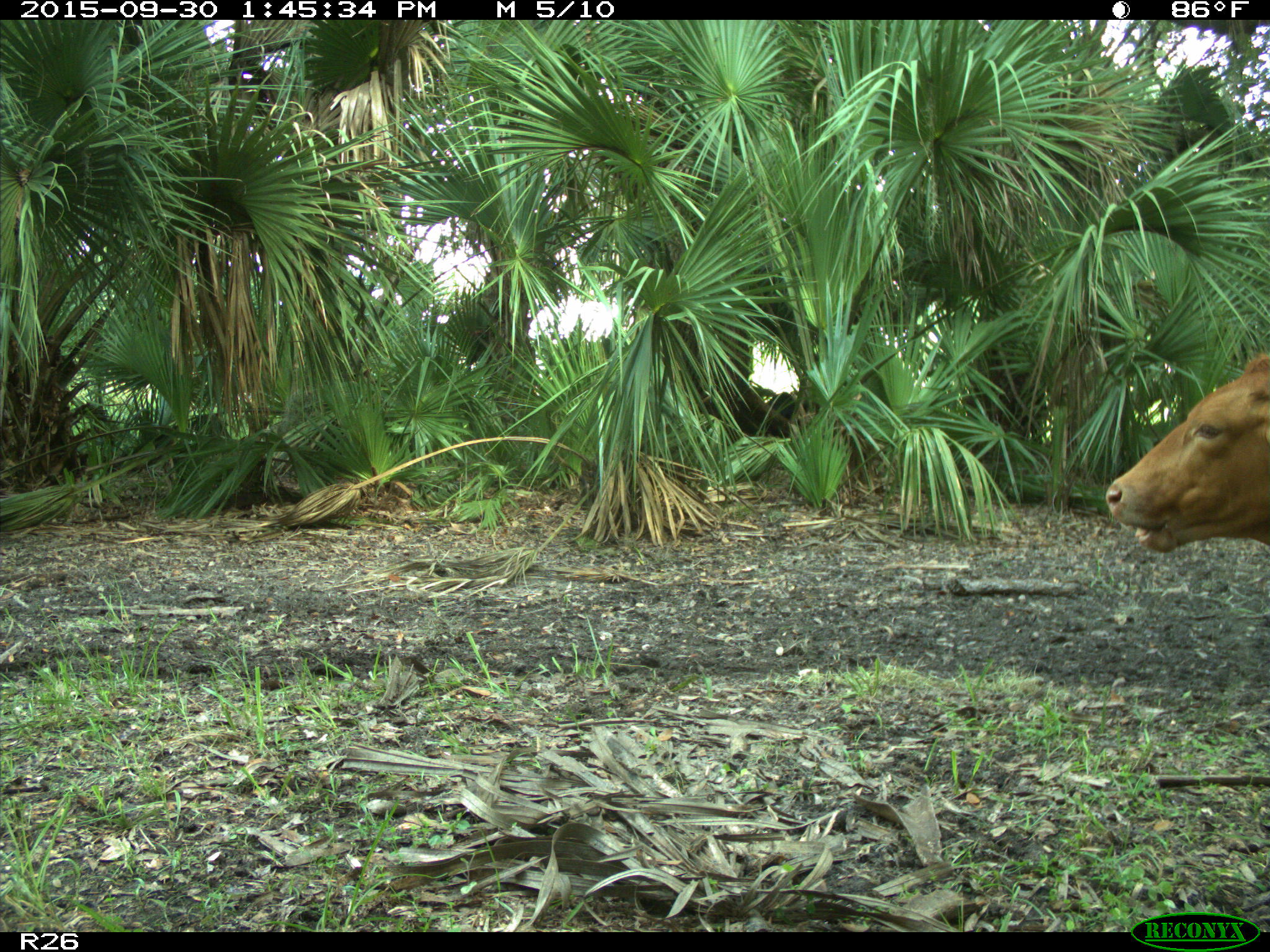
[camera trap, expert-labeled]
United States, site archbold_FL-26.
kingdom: Animalia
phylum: Chordata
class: Mammalia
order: Artiodactyla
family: Bovidae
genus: Bos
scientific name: Bos taurus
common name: domestic cow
Bos taurus (domestic cow).